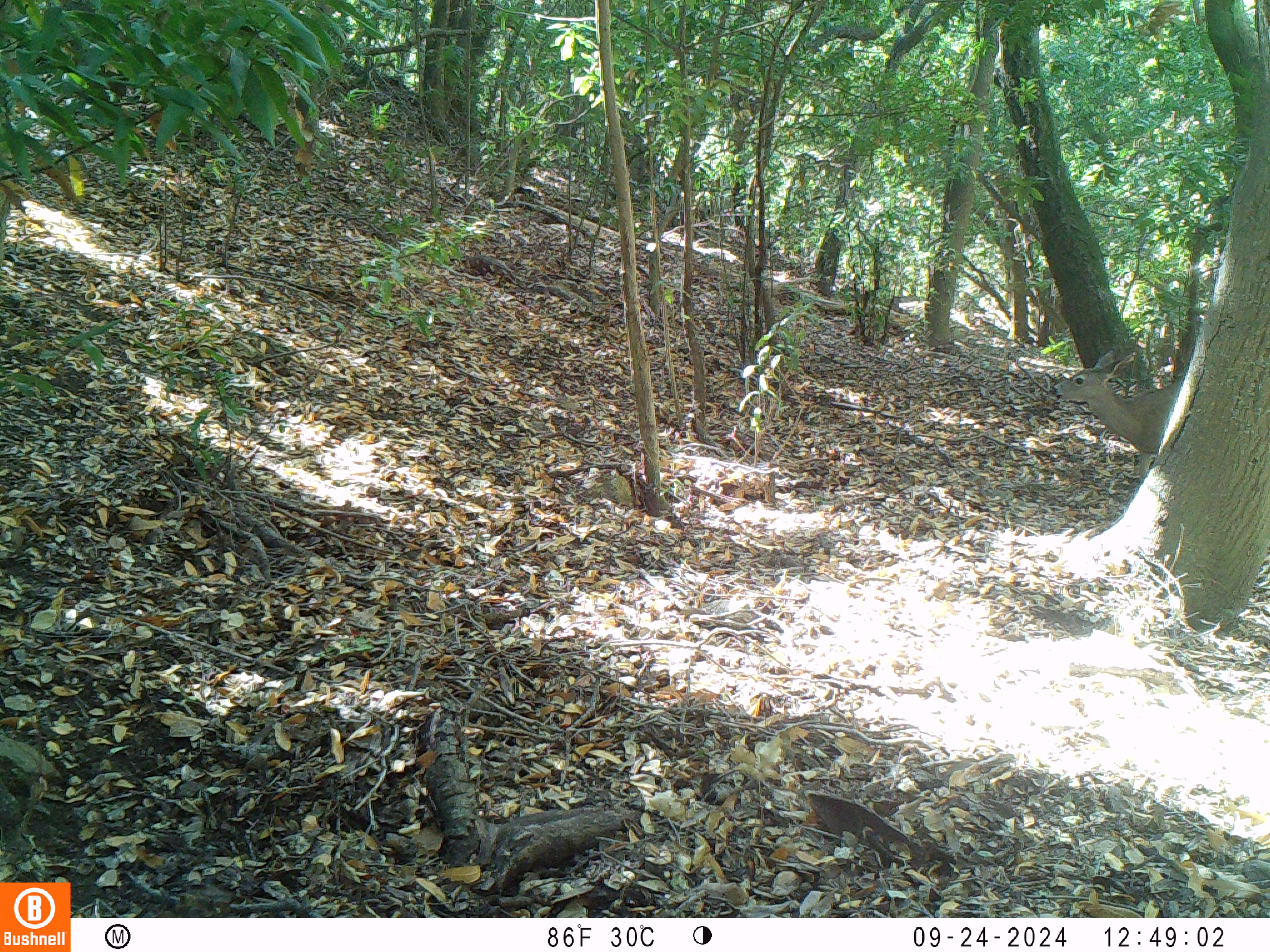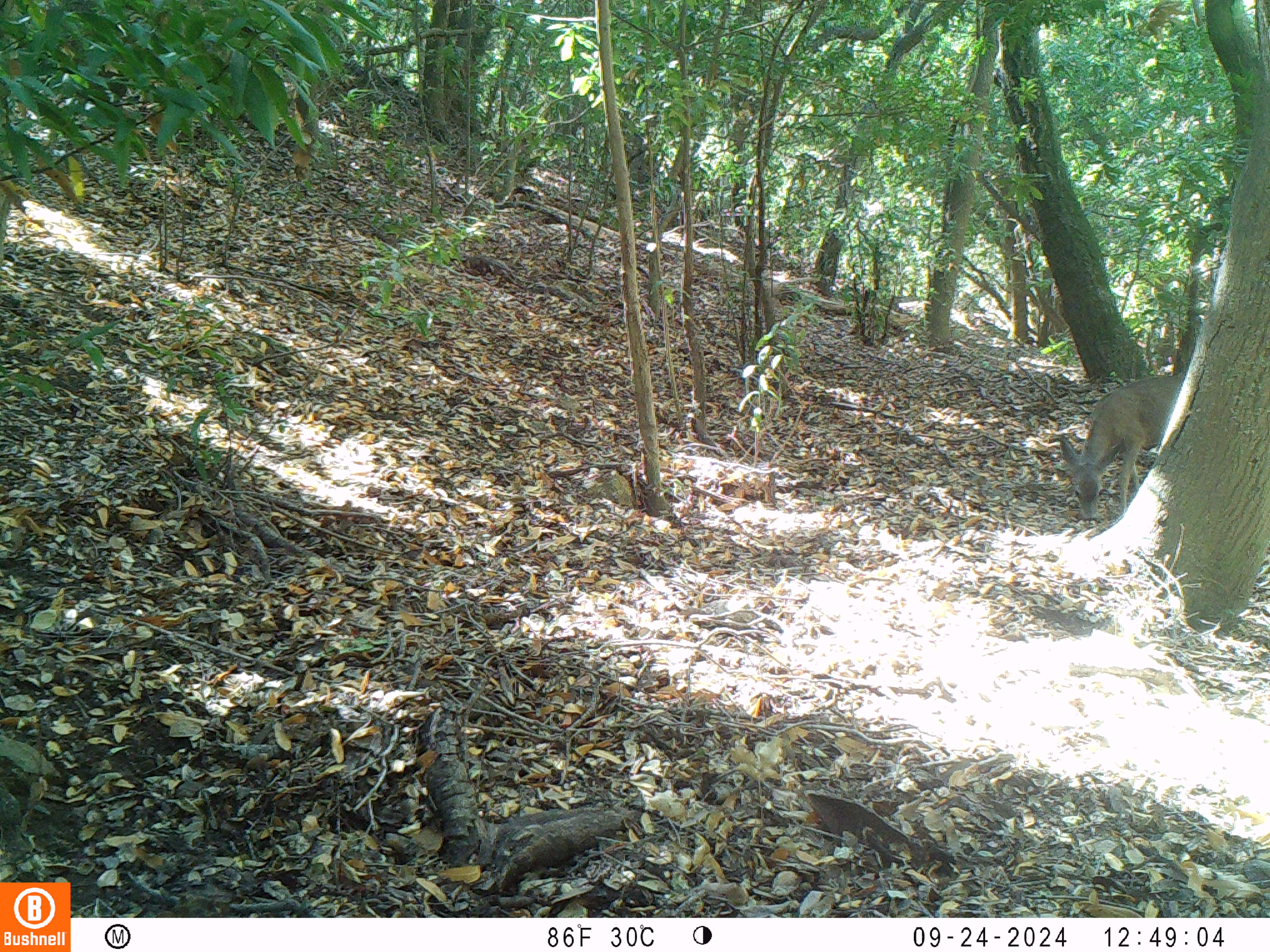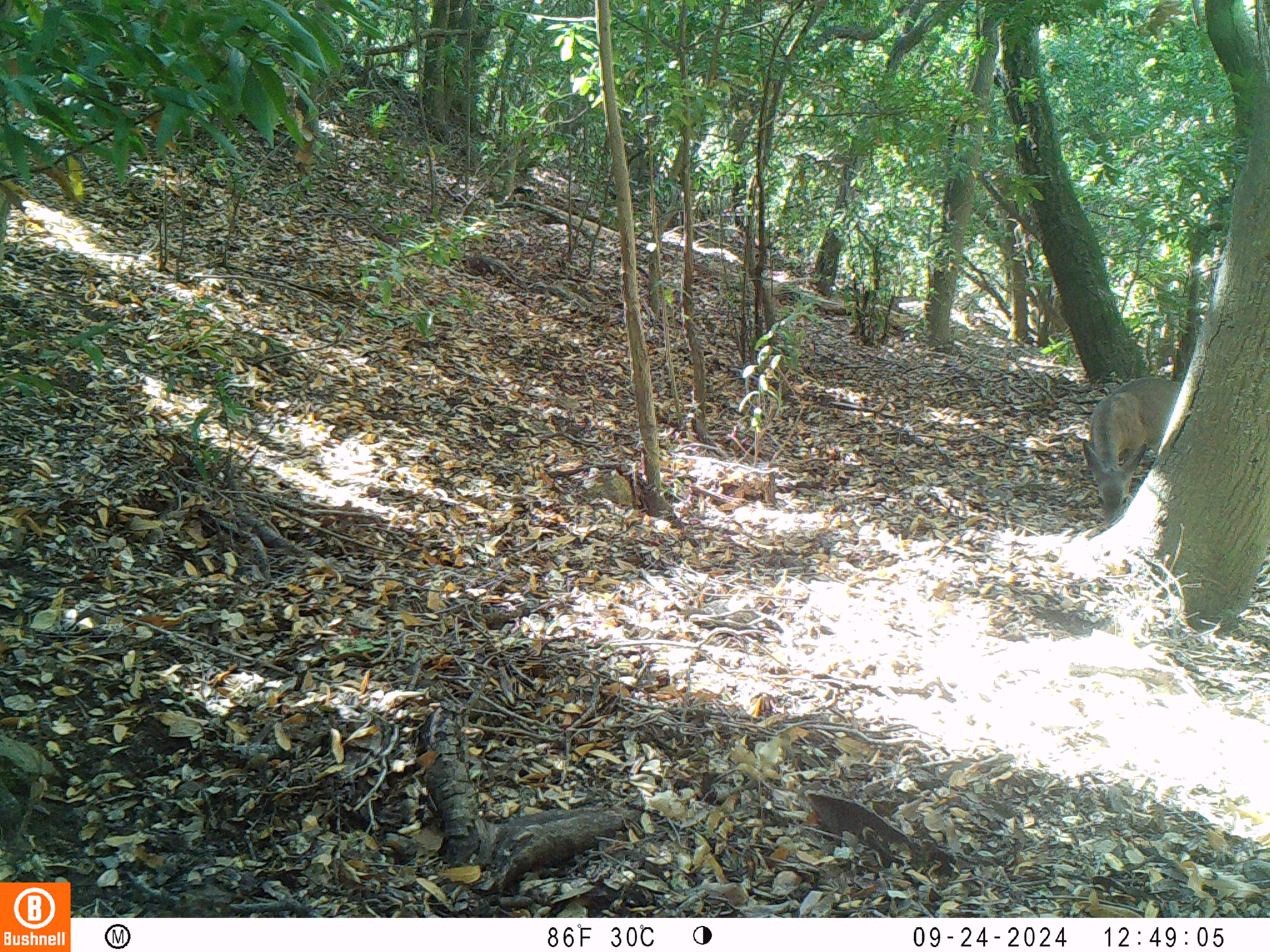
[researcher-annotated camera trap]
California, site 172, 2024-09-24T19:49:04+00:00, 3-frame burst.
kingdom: Animalia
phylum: Chordata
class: Mammalia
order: Artiodactyla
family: Cervidae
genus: Odocoileus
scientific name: Odocoileus hemionus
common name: mule deer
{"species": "mule deer (Odocoileus hemionus)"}